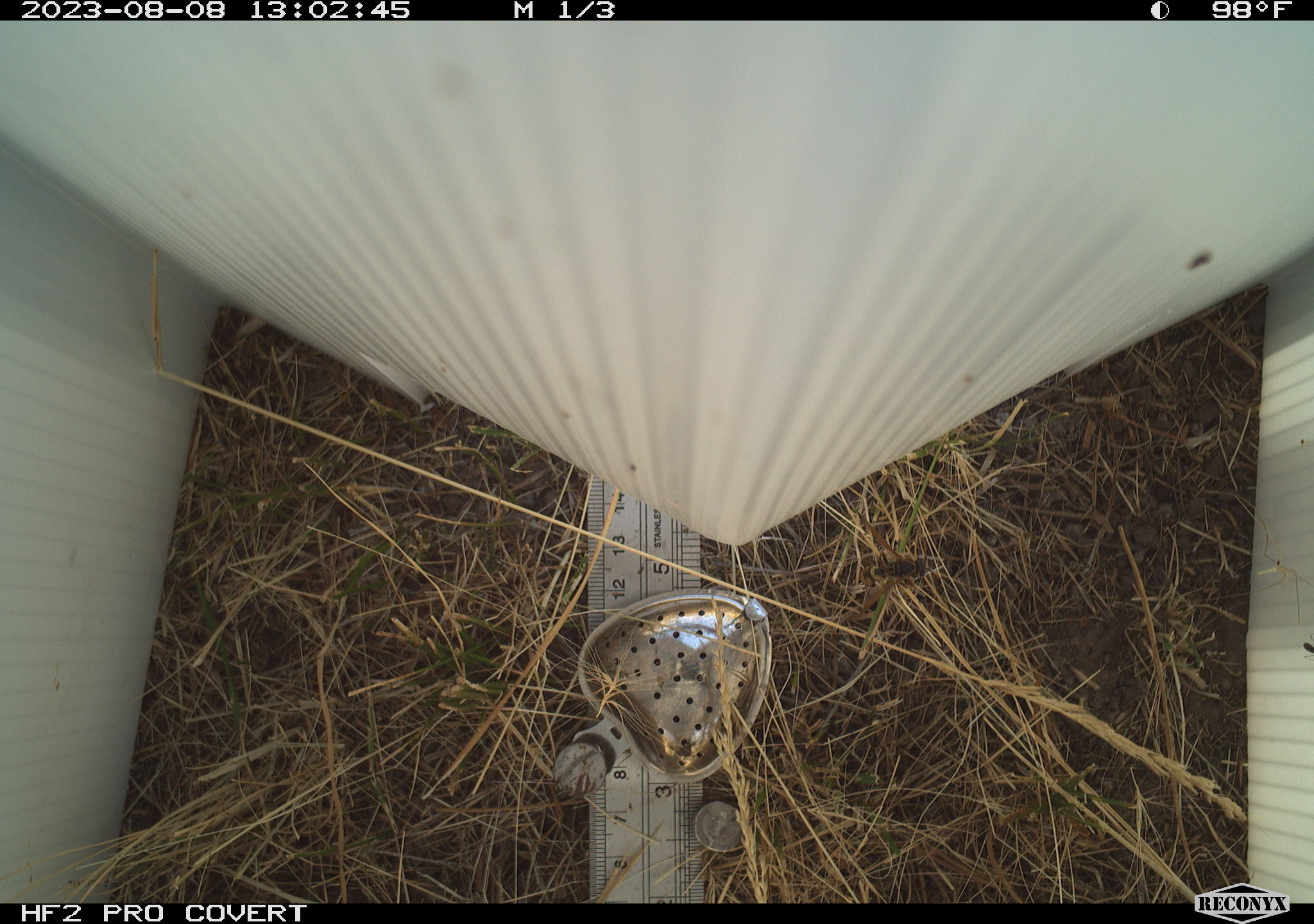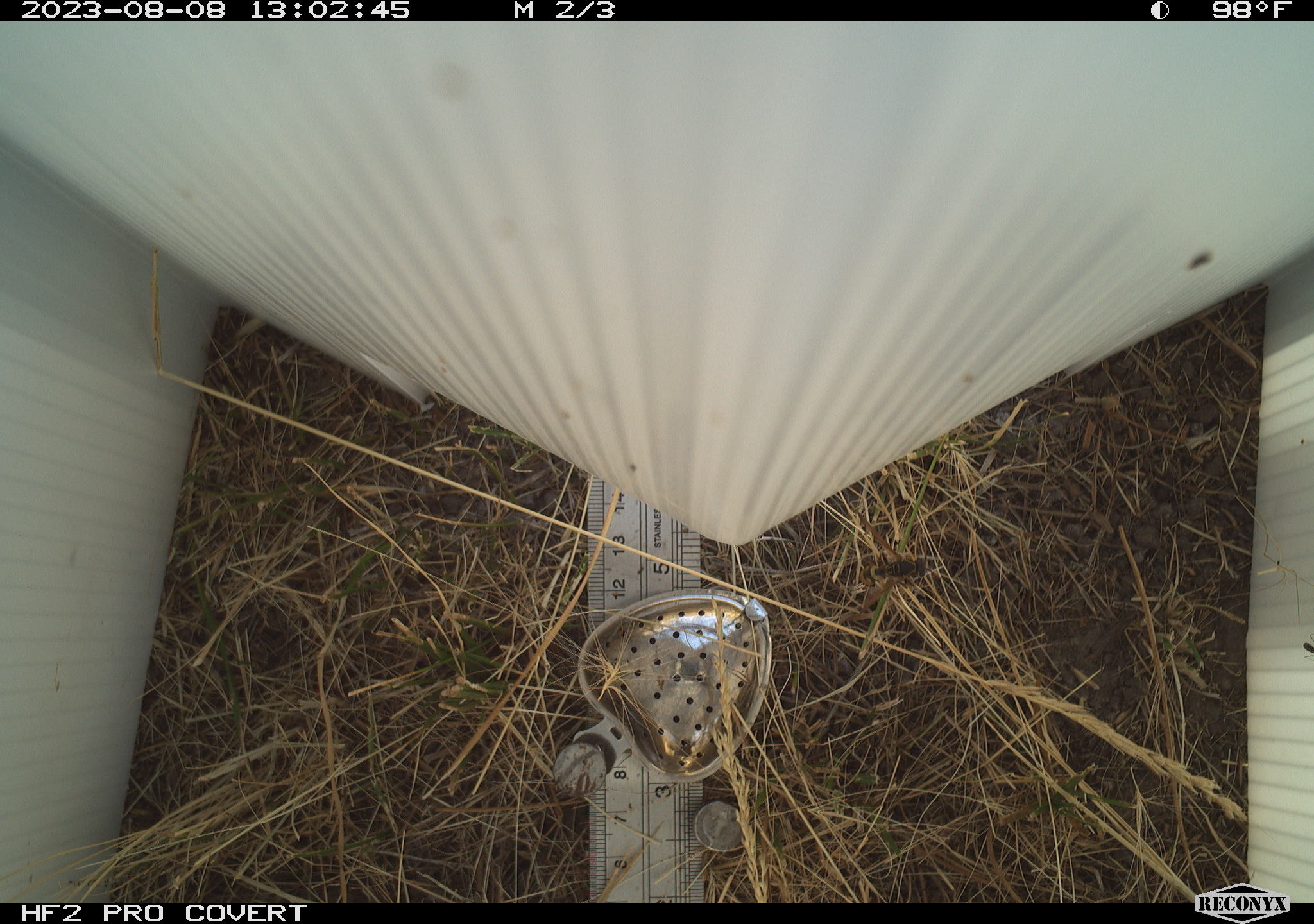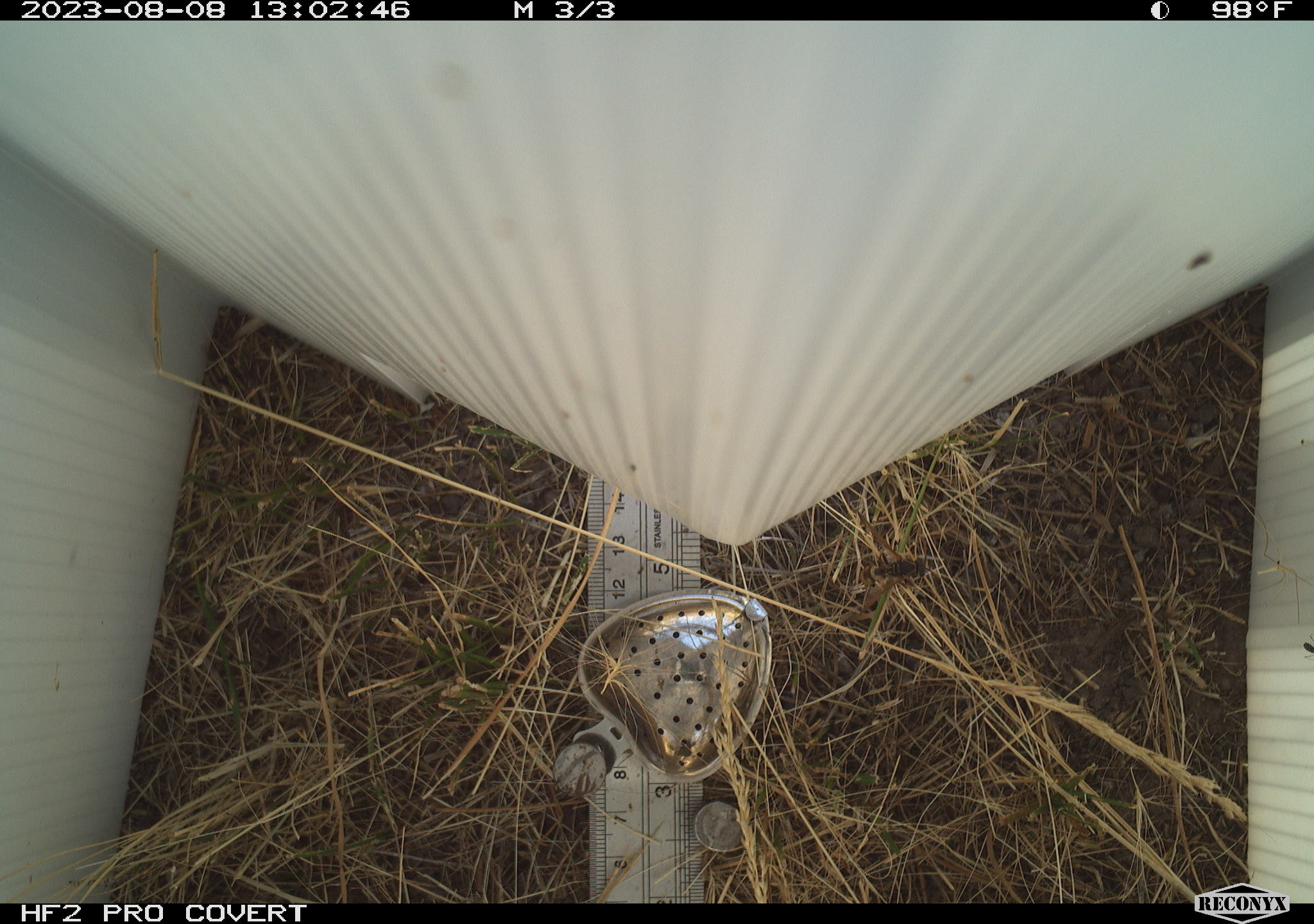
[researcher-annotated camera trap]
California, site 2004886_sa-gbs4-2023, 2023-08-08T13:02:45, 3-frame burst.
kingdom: Animalia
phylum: Arthropoda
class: Insecta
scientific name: Insecta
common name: insect